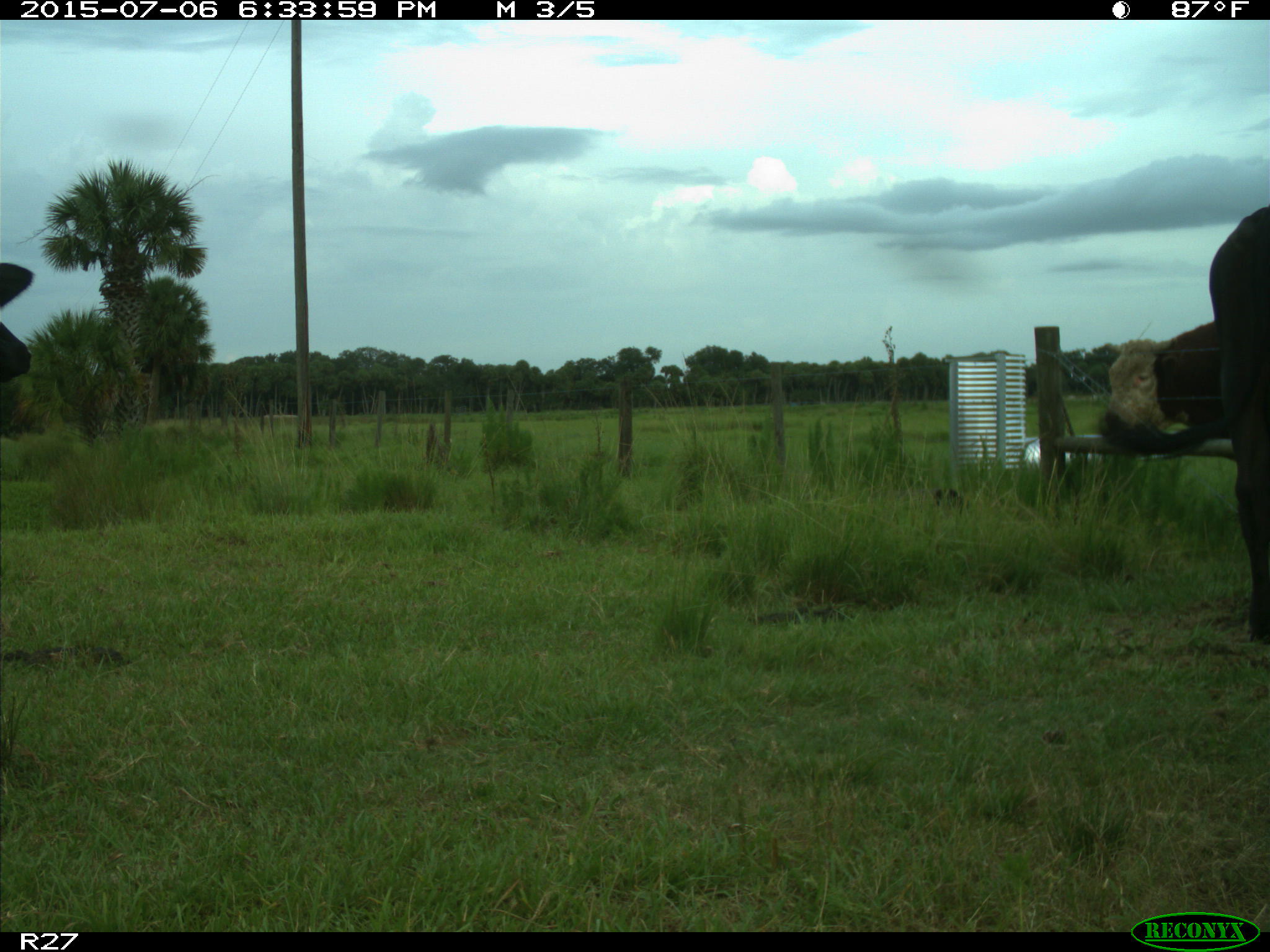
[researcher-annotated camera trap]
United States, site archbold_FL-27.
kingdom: Animalia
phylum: Chordata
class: Mammalia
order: Artiodactyla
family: Bovidae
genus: Bos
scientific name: Bos taurus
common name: domestic cow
Bos taurus (domestic cow).